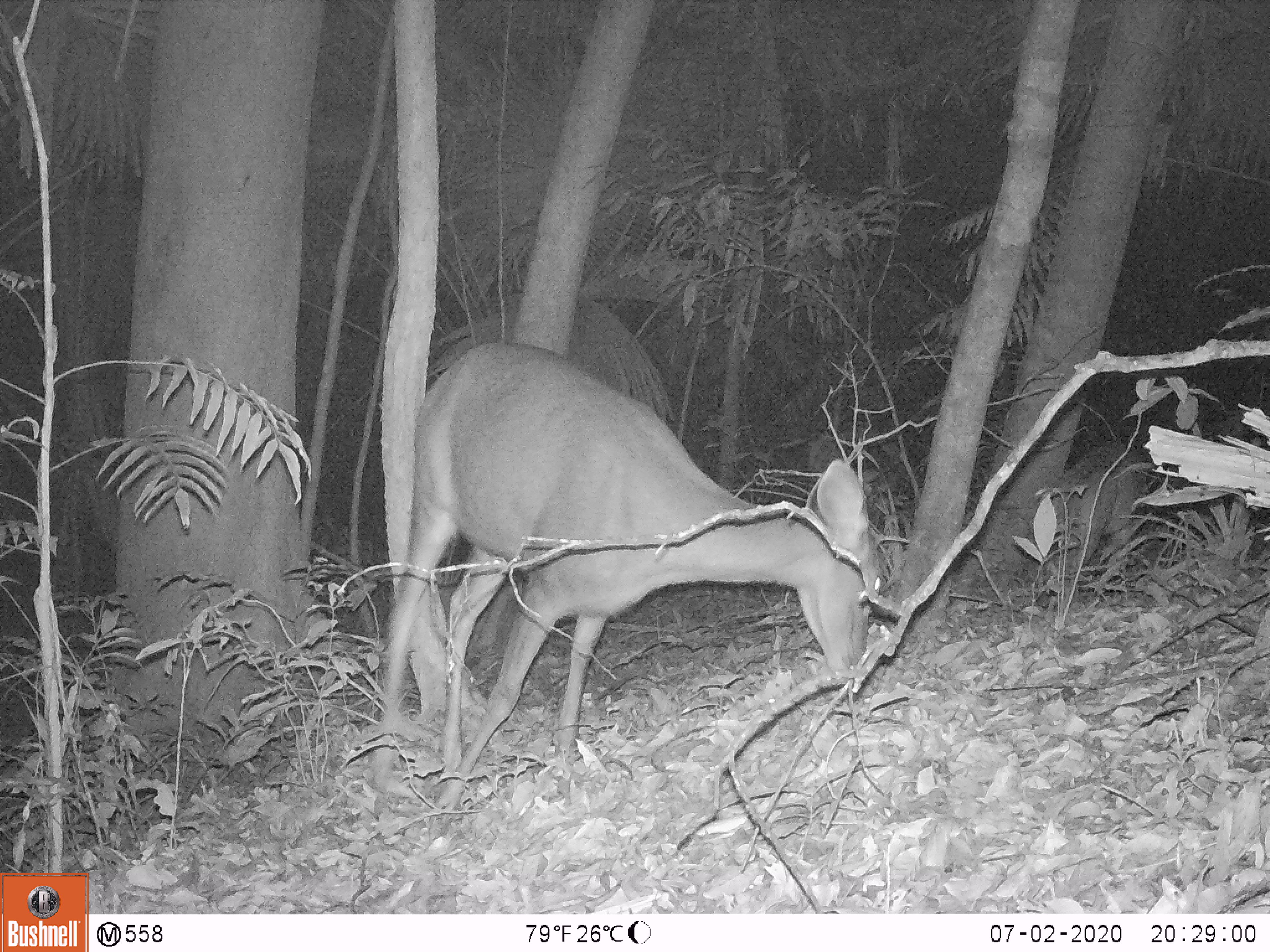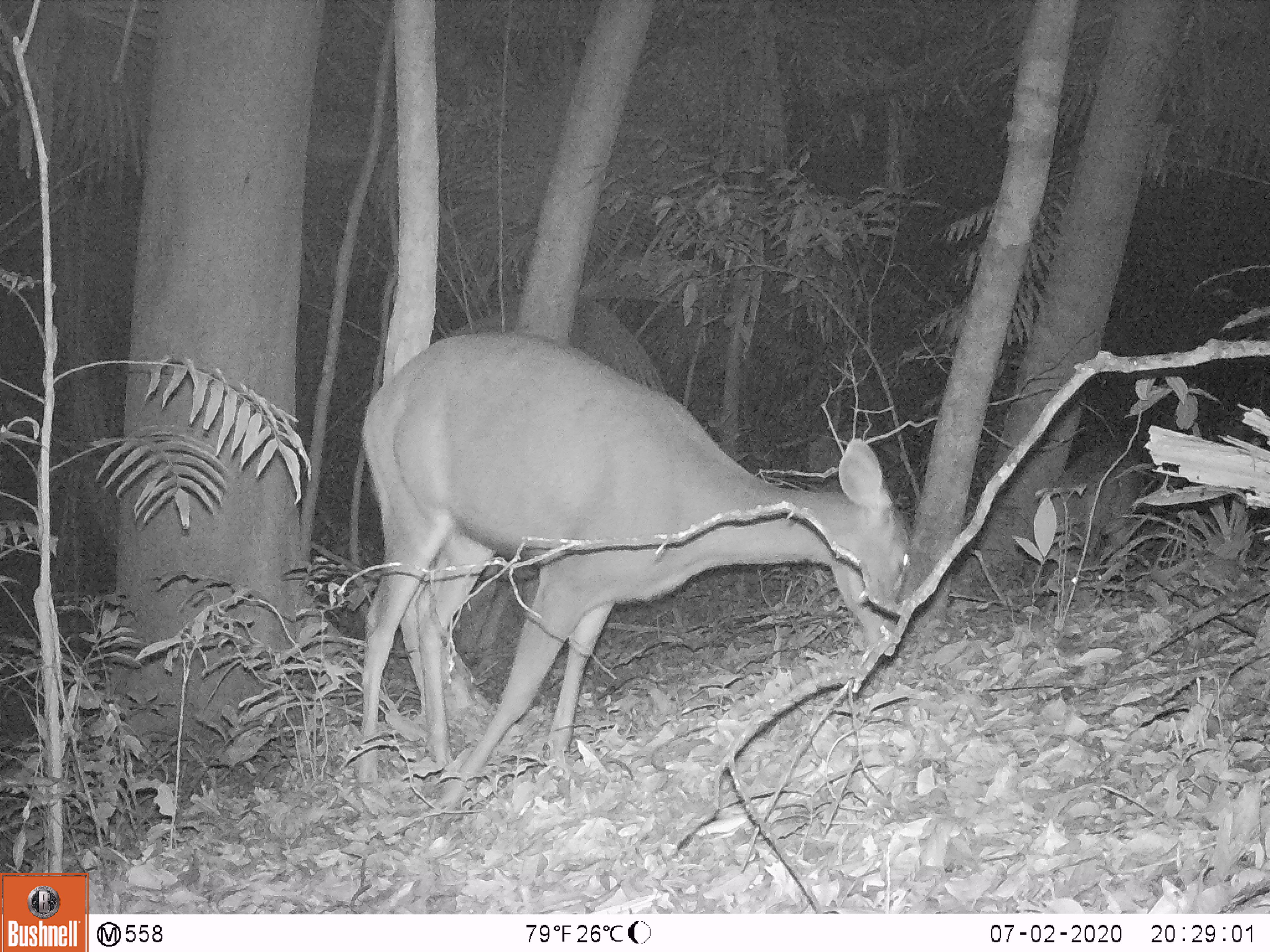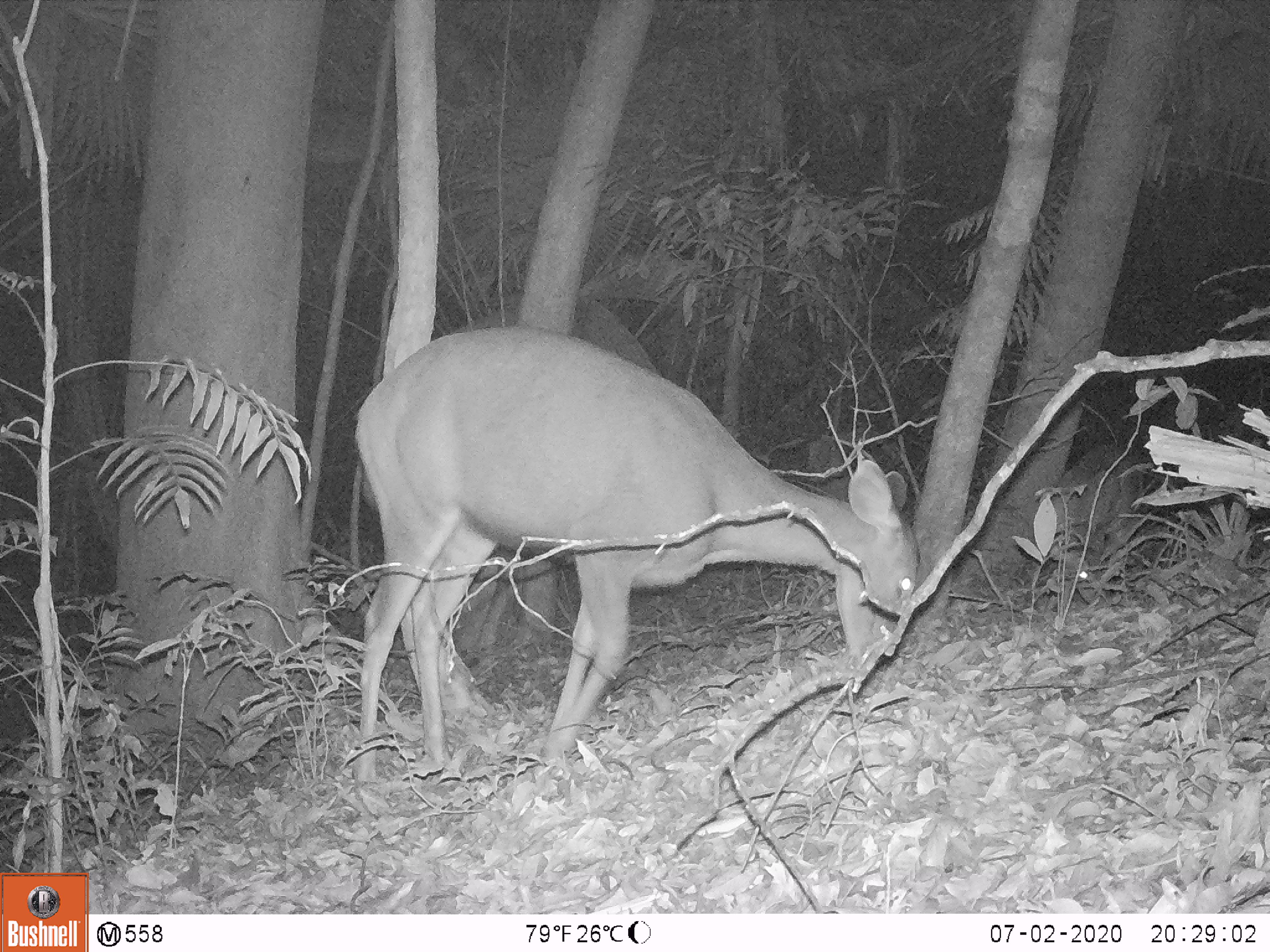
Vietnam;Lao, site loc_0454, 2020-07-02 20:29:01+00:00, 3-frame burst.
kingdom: Animalia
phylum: Chordata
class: Mammalia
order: Artiodactyla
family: Cervidae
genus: Rusa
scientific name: Rusa unicolor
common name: sambar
Sambar (Rusa unicolor). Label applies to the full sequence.